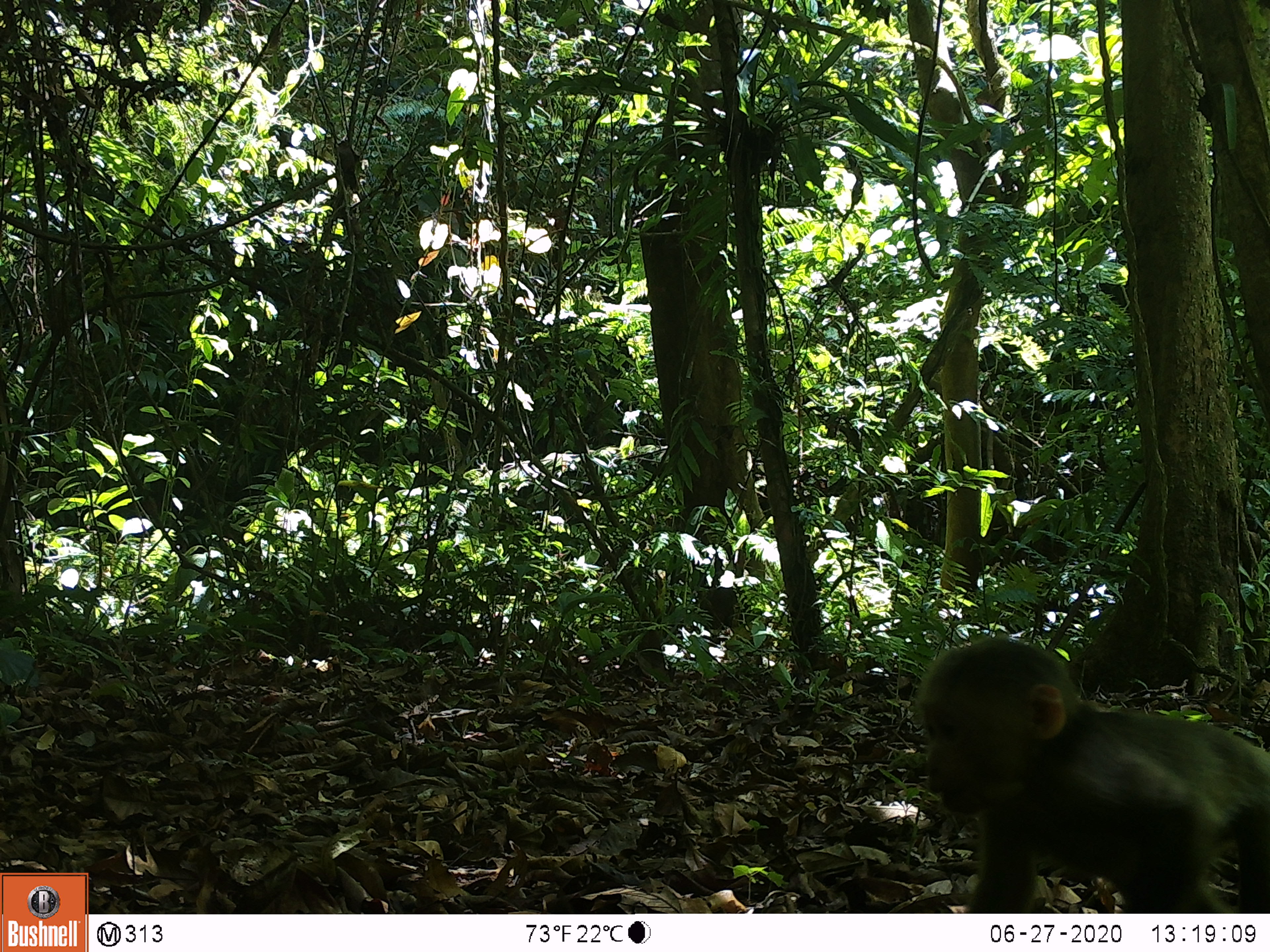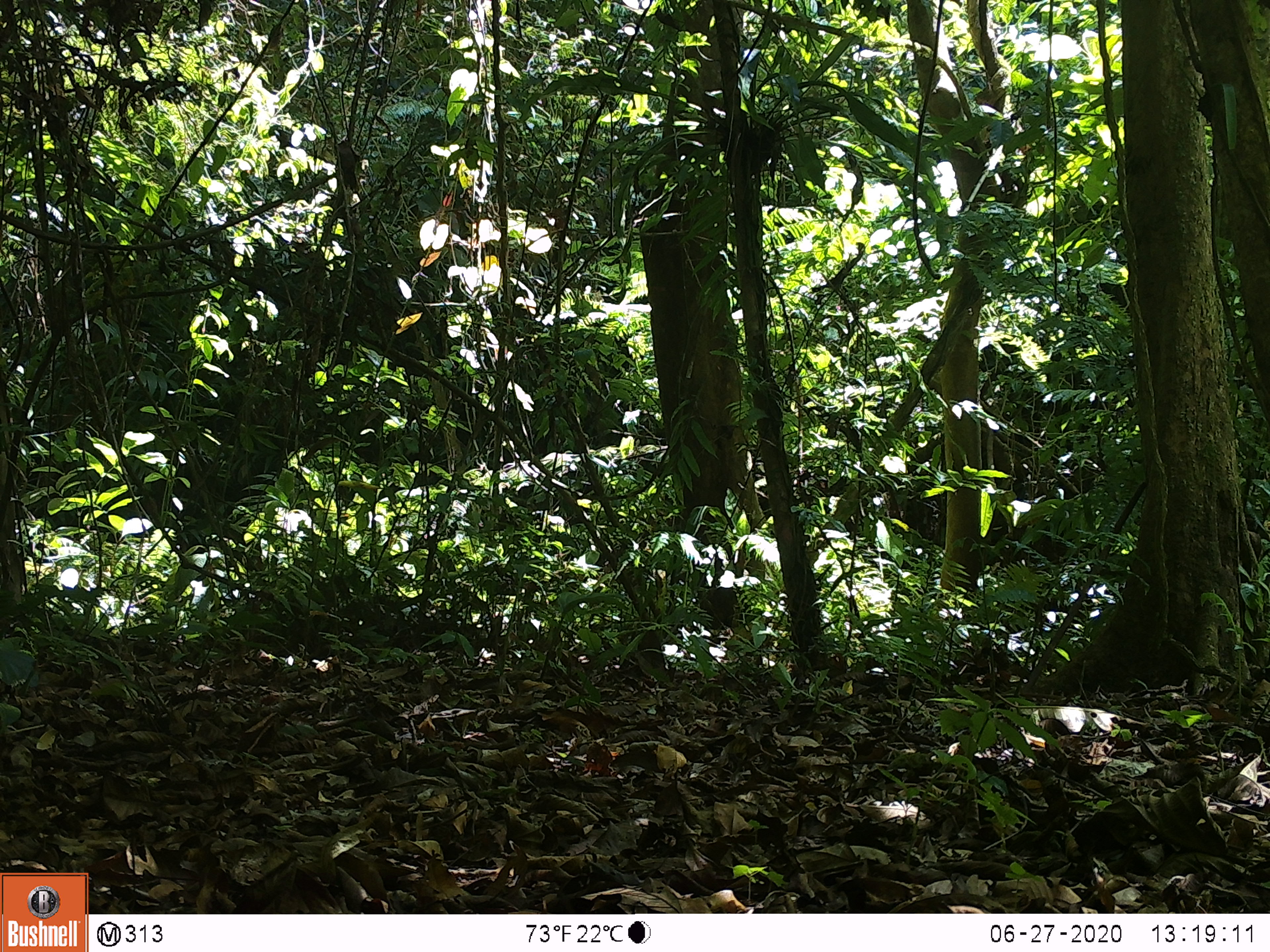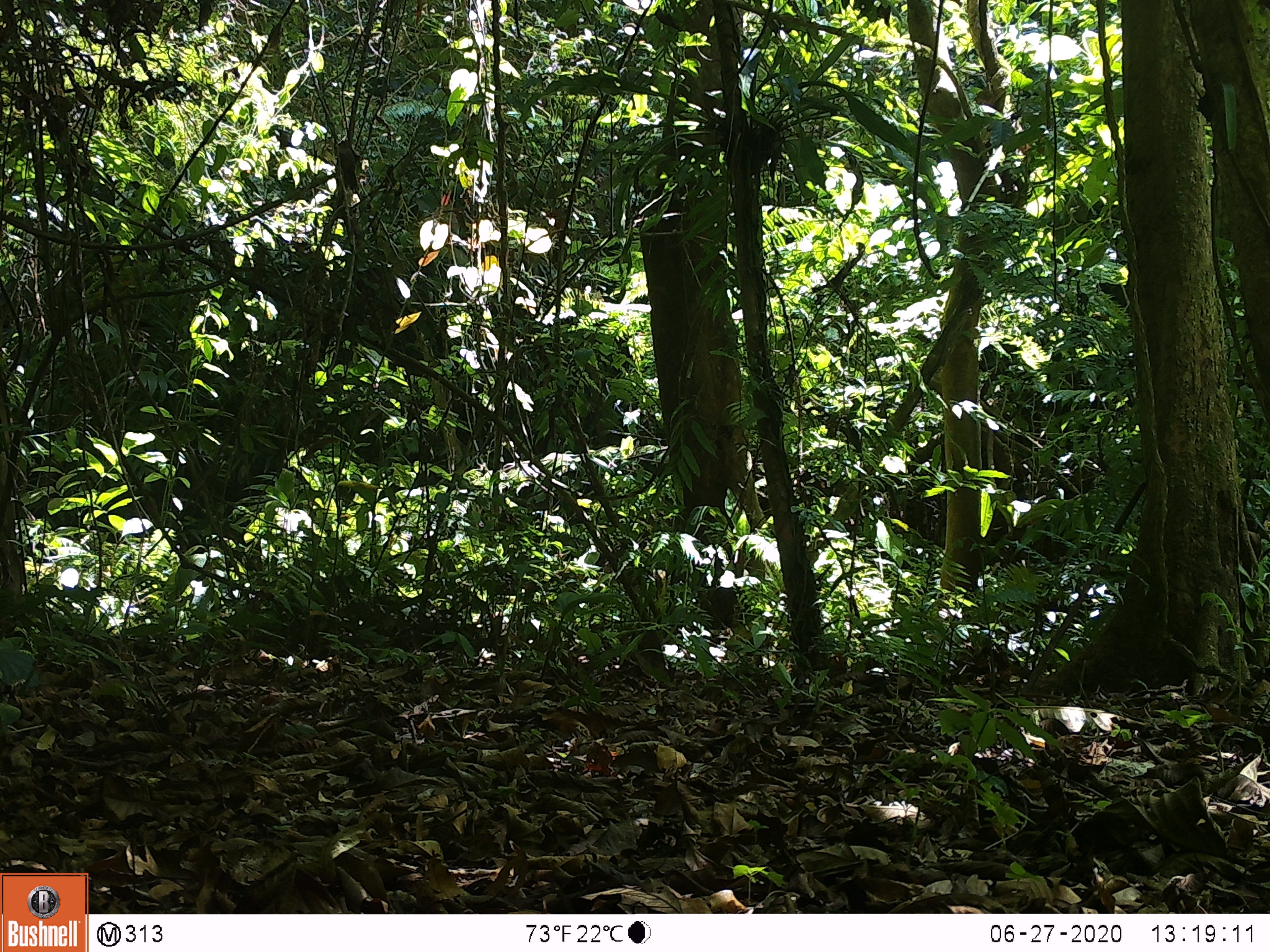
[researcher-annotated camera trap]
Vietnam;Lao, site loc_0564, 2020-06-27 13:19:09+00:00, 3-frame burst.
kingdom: Animalia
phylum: Chordata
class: Mammalia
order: Primates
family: Cercopithecidae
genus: Macaca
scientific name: Macaca arctoides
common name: stump-tailed macaque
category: stump tailed macaque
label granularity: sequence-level